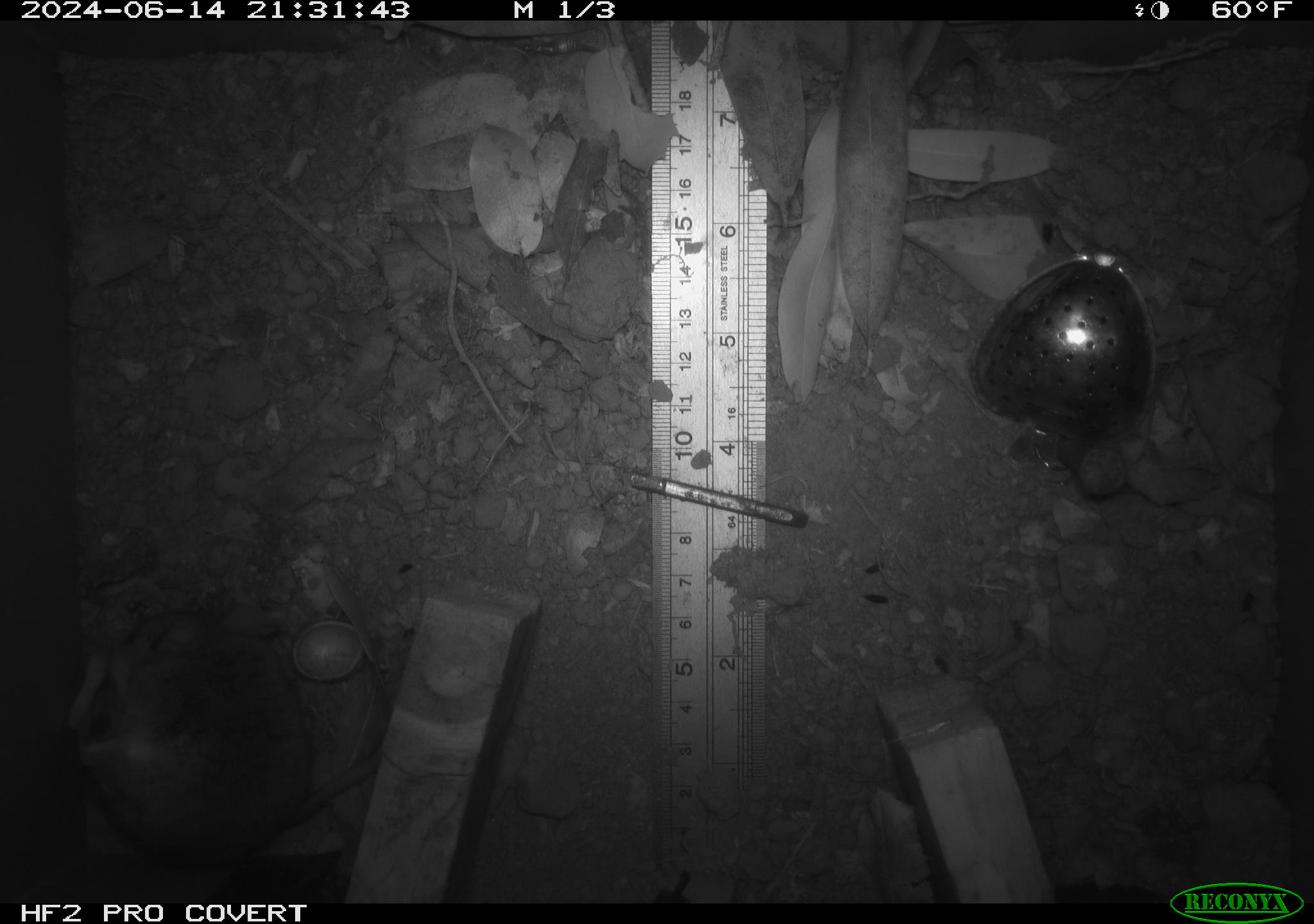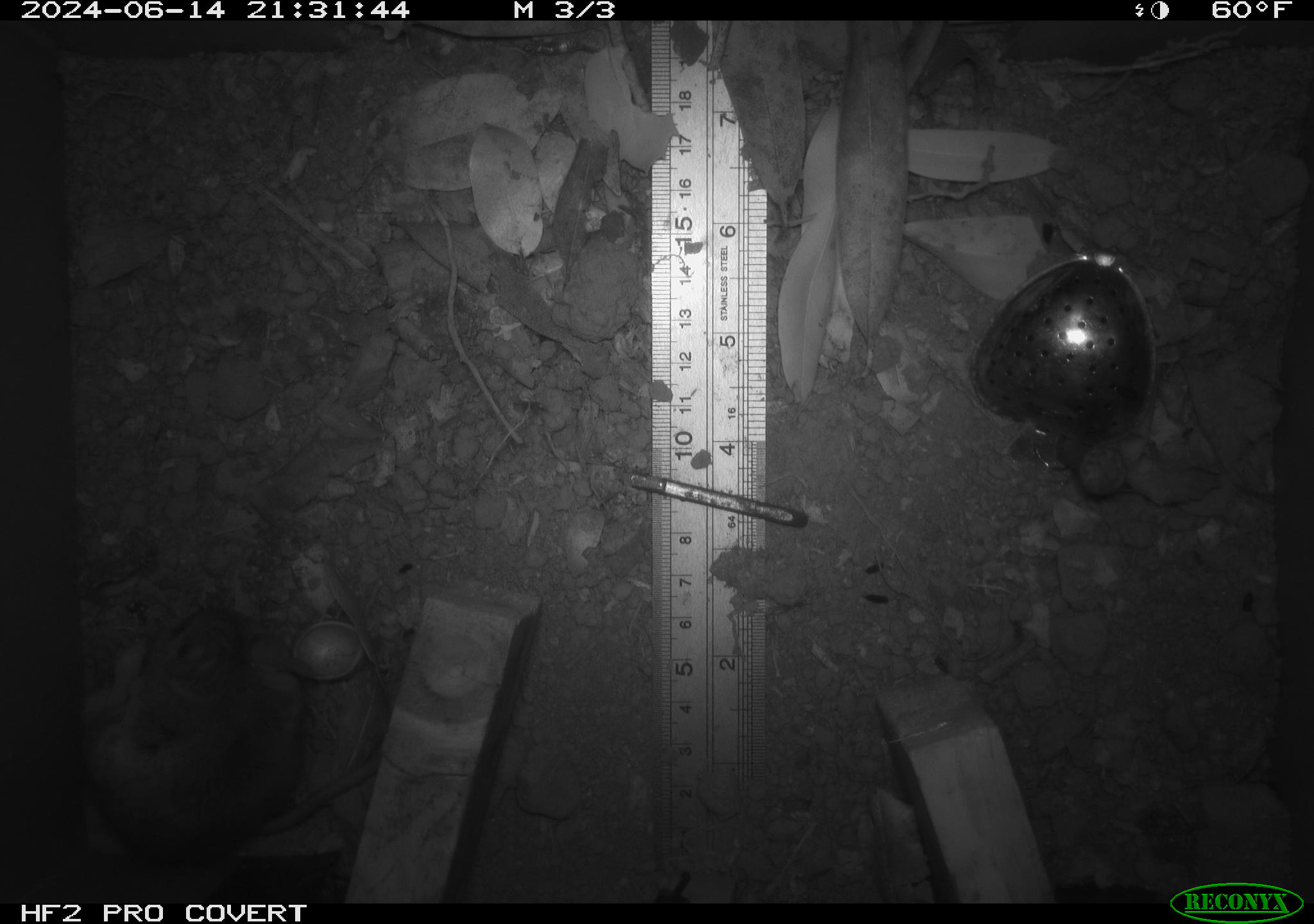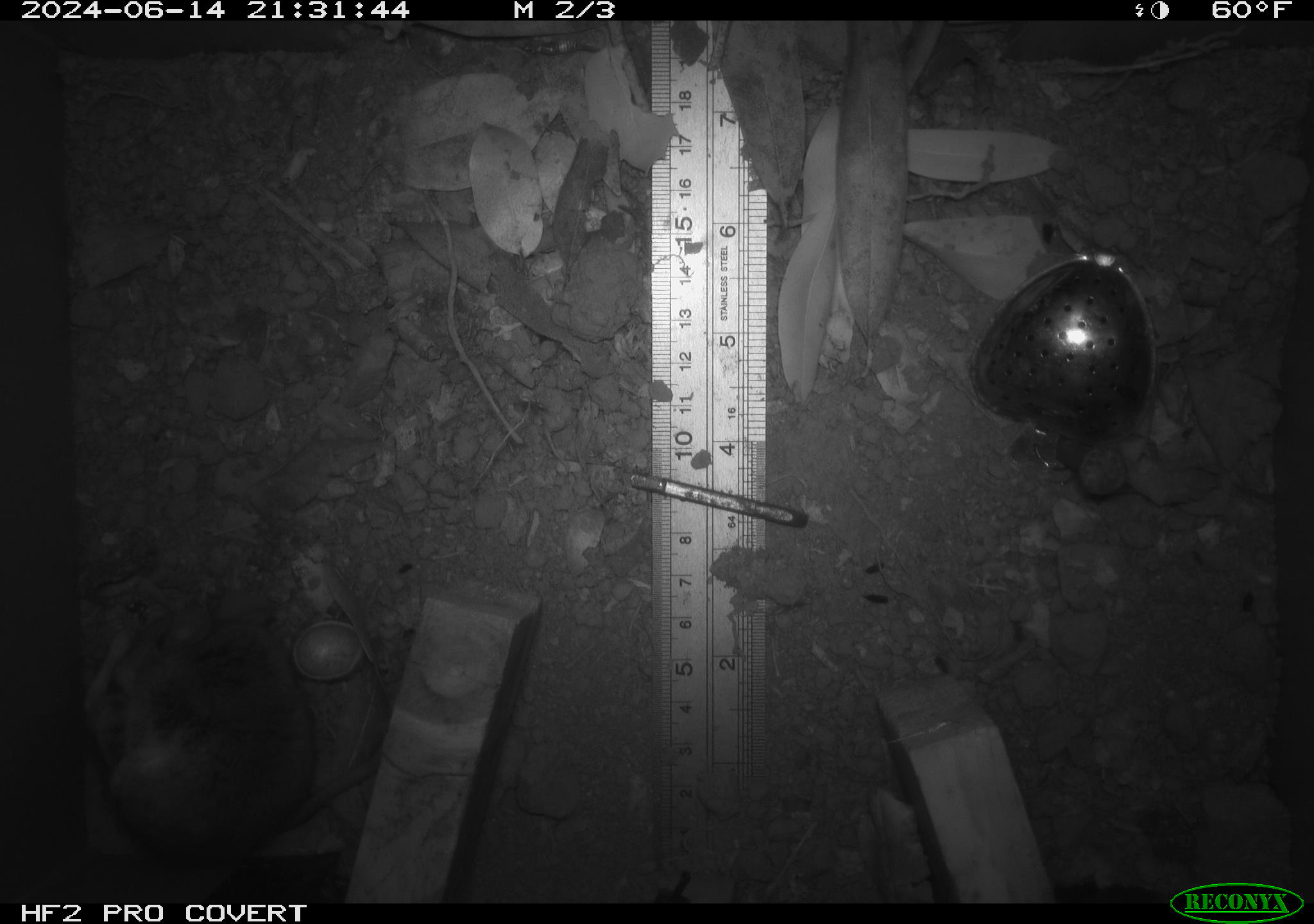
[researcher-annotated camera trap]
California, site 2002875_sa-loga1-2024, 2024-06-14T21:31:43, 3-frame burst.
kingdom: Animalia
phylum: Chordata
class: Mammalia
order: Rodentia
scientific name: Rodentia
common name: mouse species